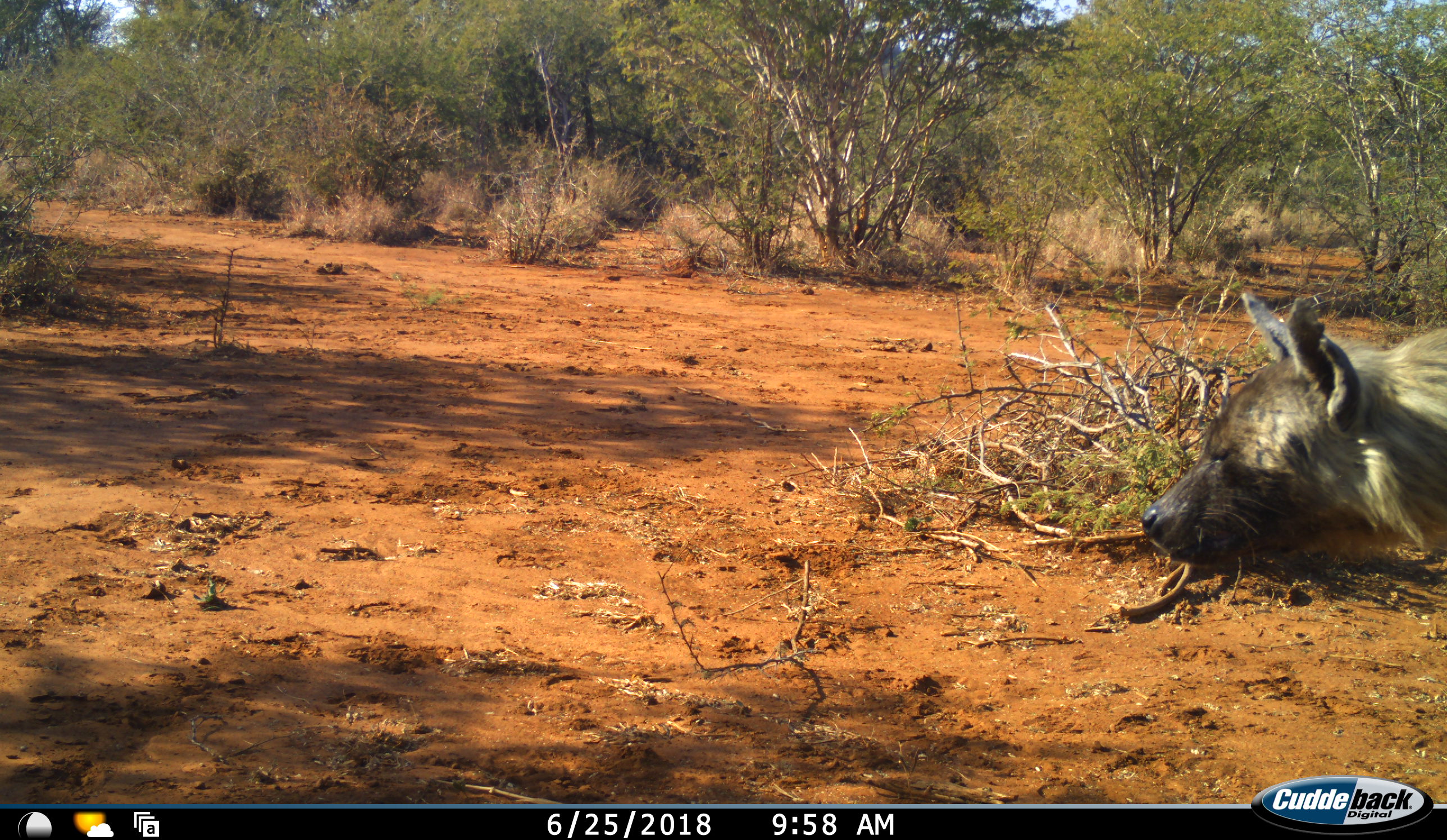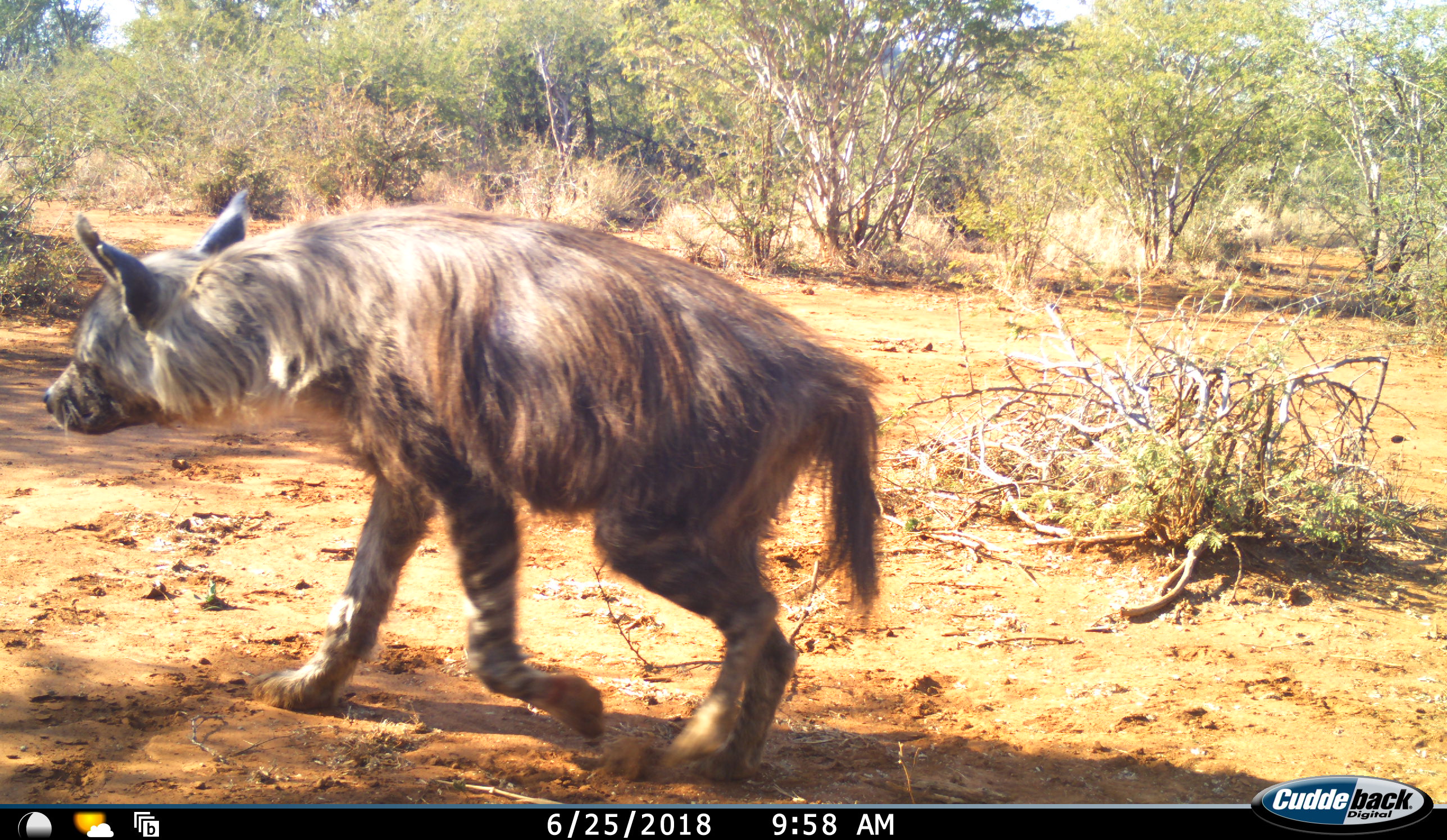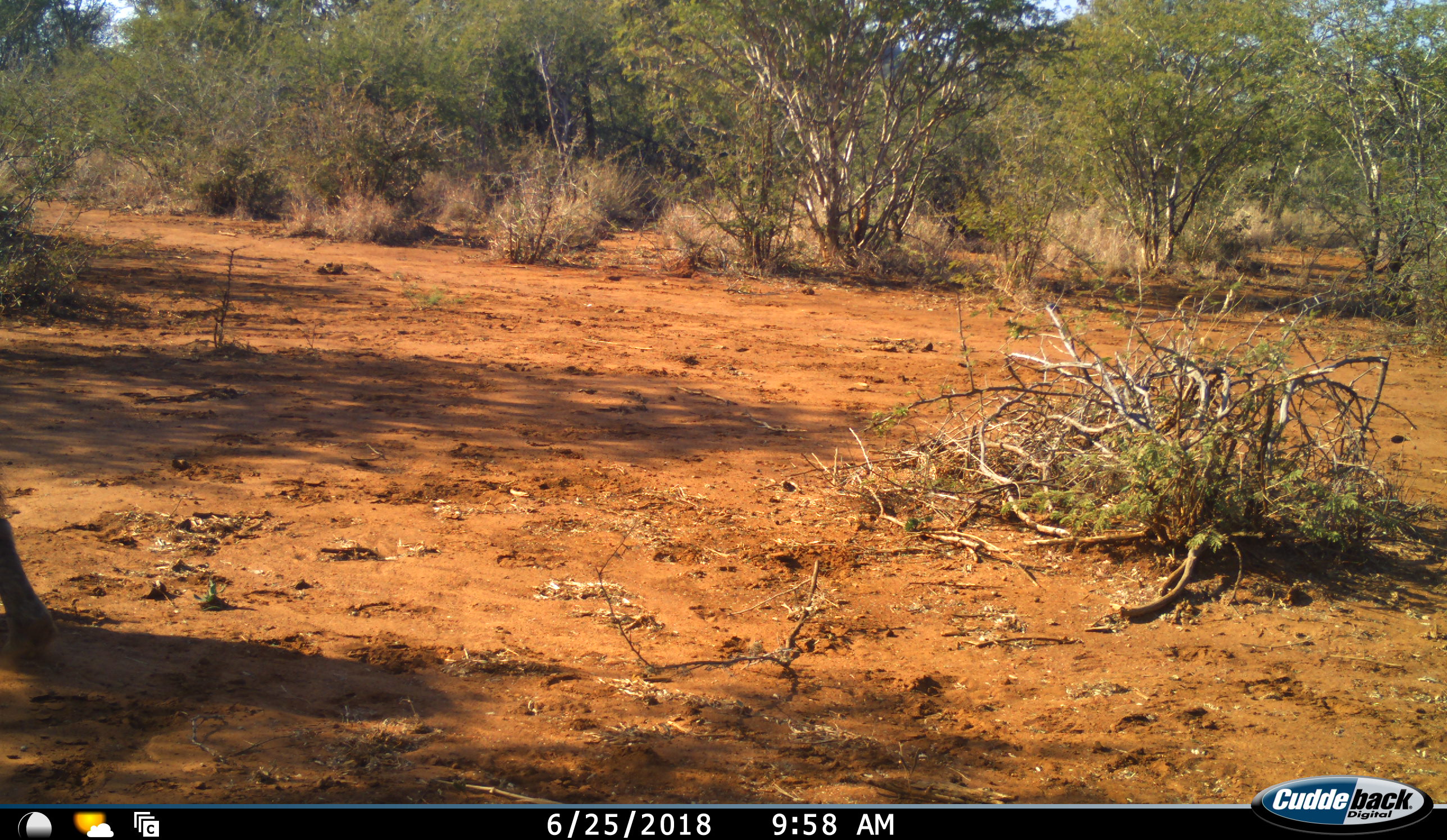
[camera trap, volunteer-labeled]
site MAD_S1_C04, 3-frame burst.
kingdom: Animalia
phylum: Chordata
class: Mammalia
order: Carnivora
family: Hyaenidae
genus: Parahyaena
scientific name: Parahyaena brunnea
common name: brown hyena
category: hyenabrown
Hyenabrown (brown hyena) (Parahyaena brunnea), count 1. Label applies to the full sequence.